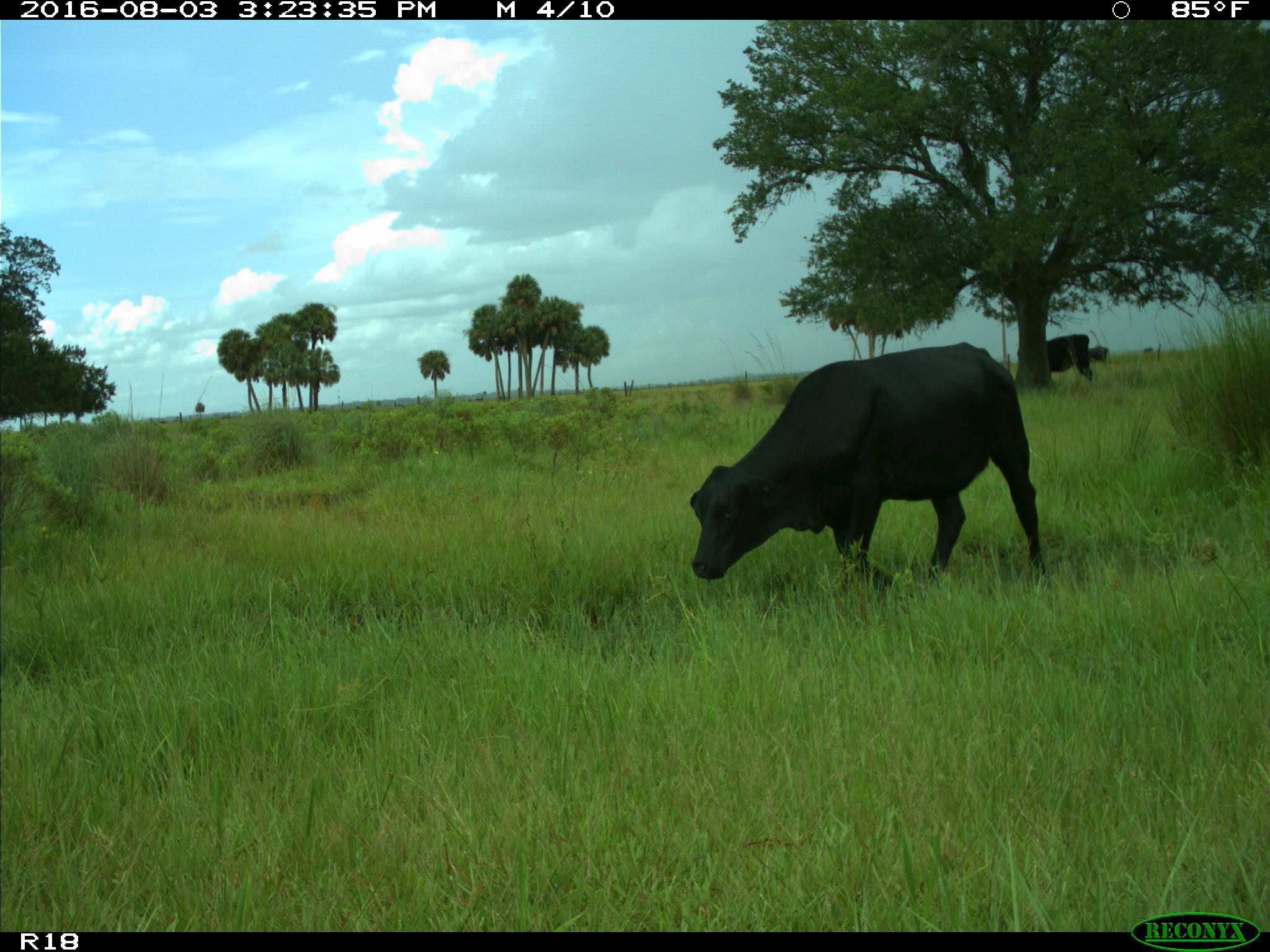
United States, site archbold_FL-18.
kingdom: Animalia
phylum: Chordata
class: Mammalia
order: Artiodactyla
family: Bovidae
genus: Bos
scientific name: Bos taurus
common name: domestic cow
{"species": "Bos taurus (domestic cow)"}